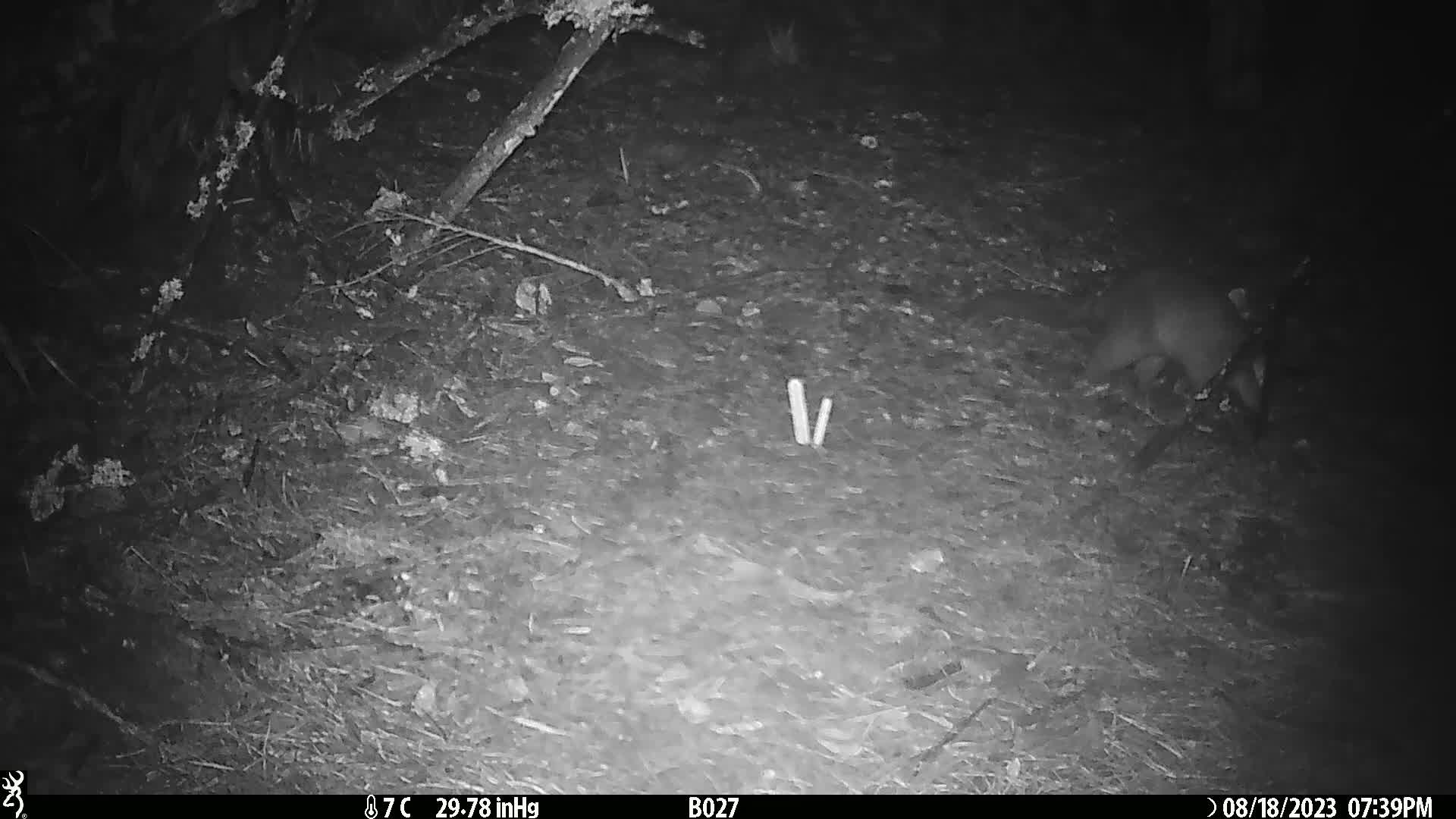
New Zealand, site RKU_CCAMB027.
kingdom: Animalia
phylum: Chordata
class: Mammalia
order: Diprotodontia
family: Phalangeridae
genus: Trichosurus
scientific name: Trichosurus vulpecula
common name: common brushtail possum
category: possum